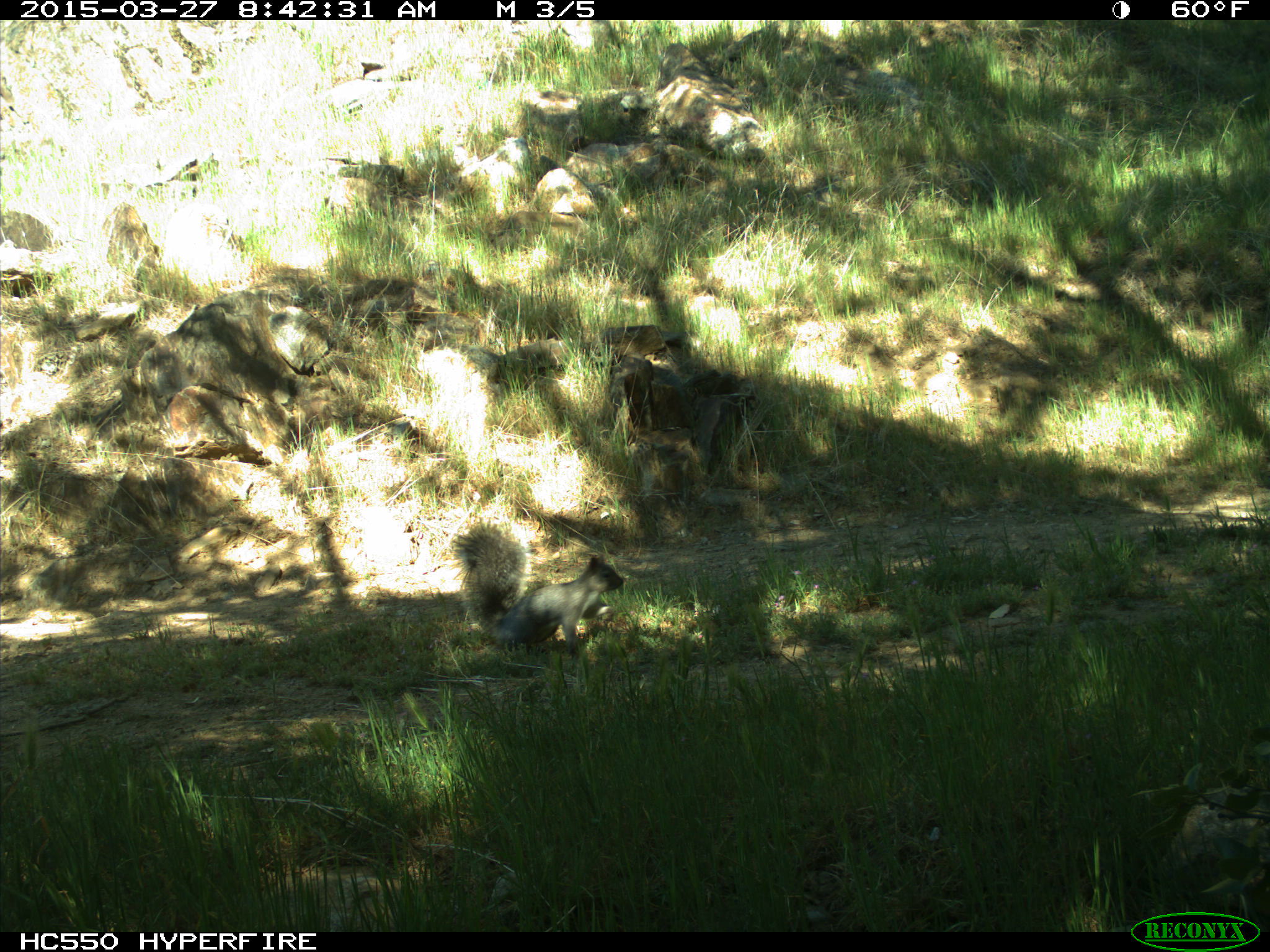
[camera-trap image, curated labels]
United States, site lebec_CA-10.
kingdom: Animalia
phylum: Chordata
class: Mammalia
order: Rodentia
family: Sciuridae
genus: Sciurus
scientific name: Sciurus carolinensis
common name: eastern gray squirrel